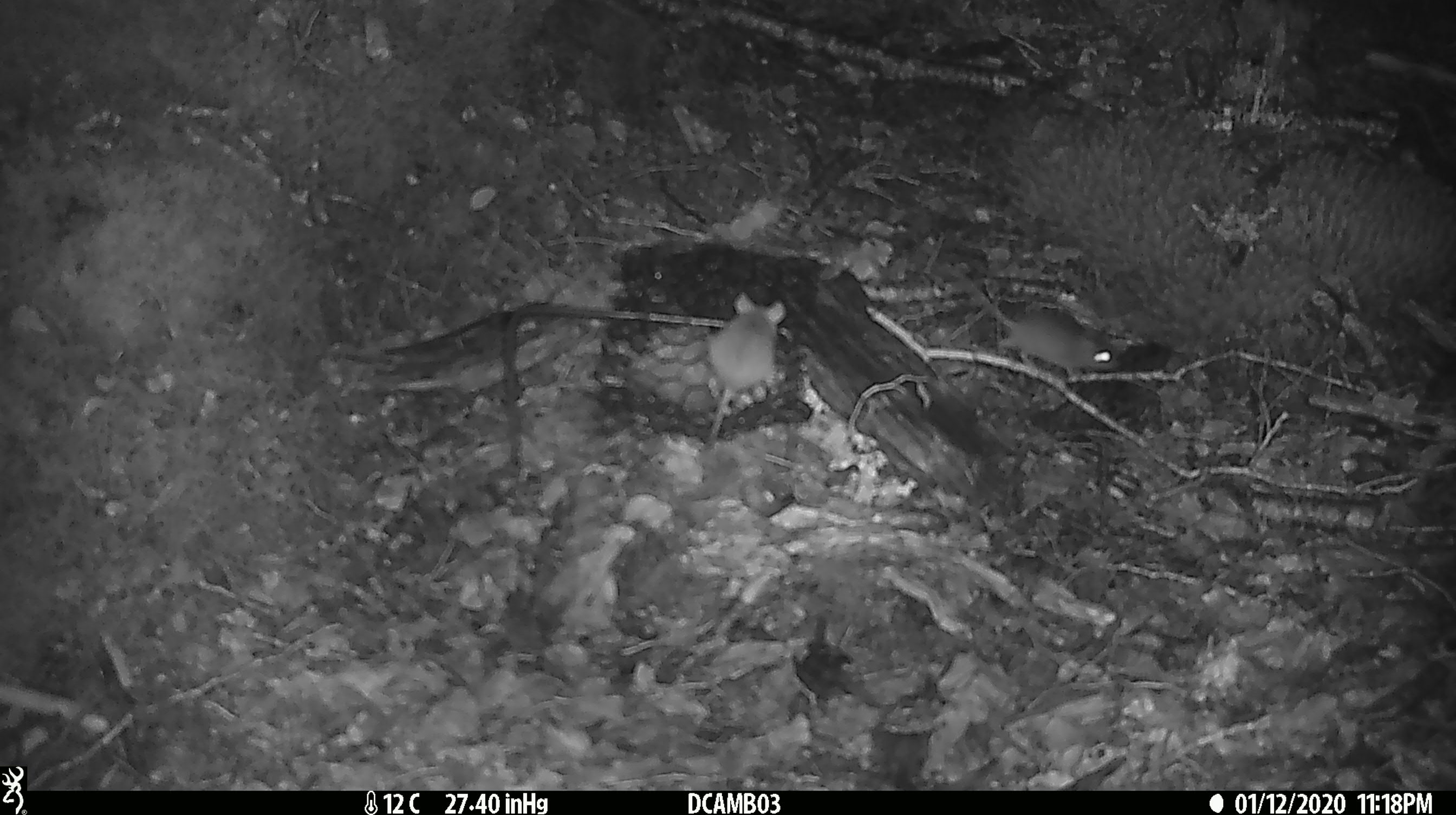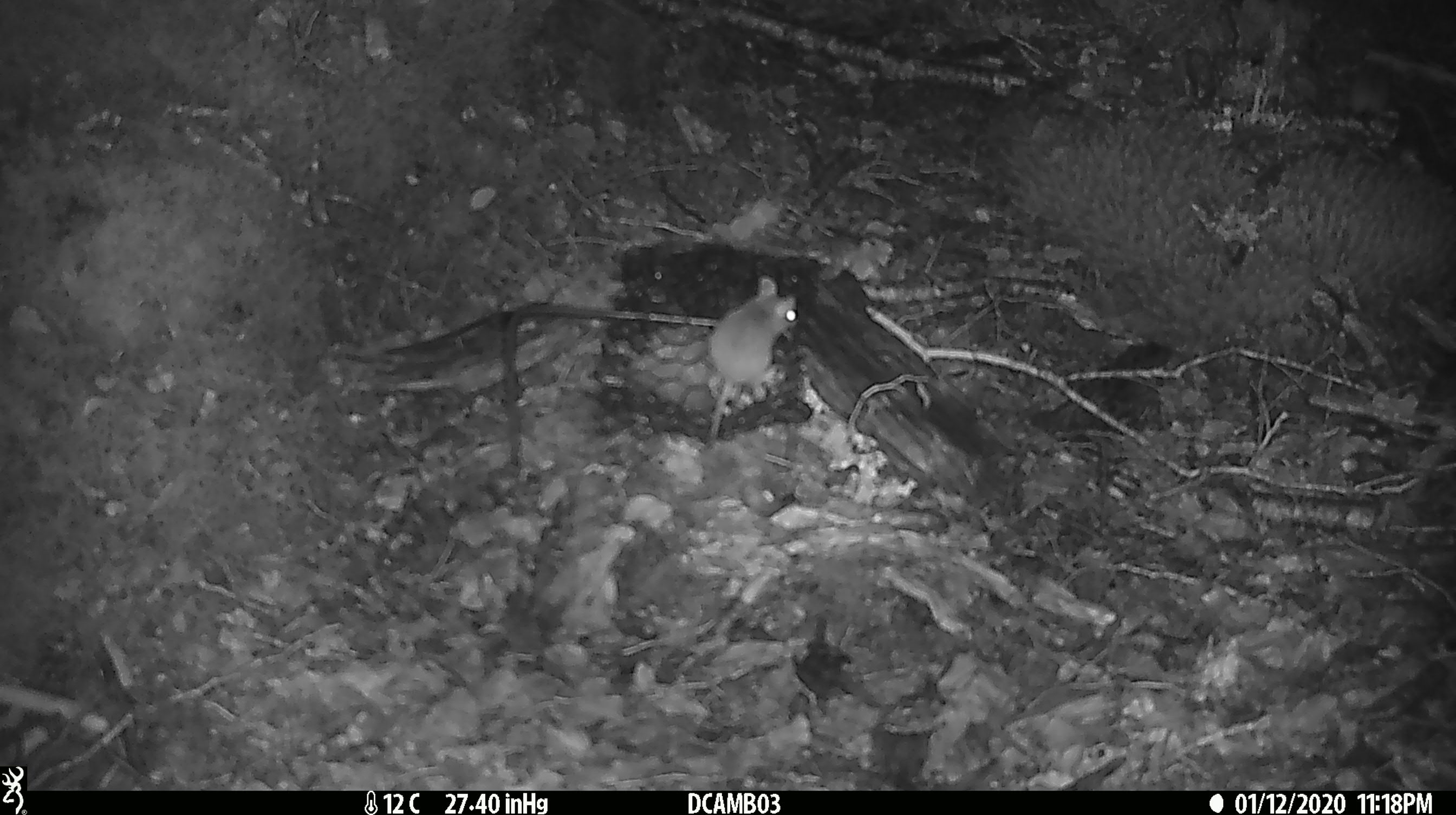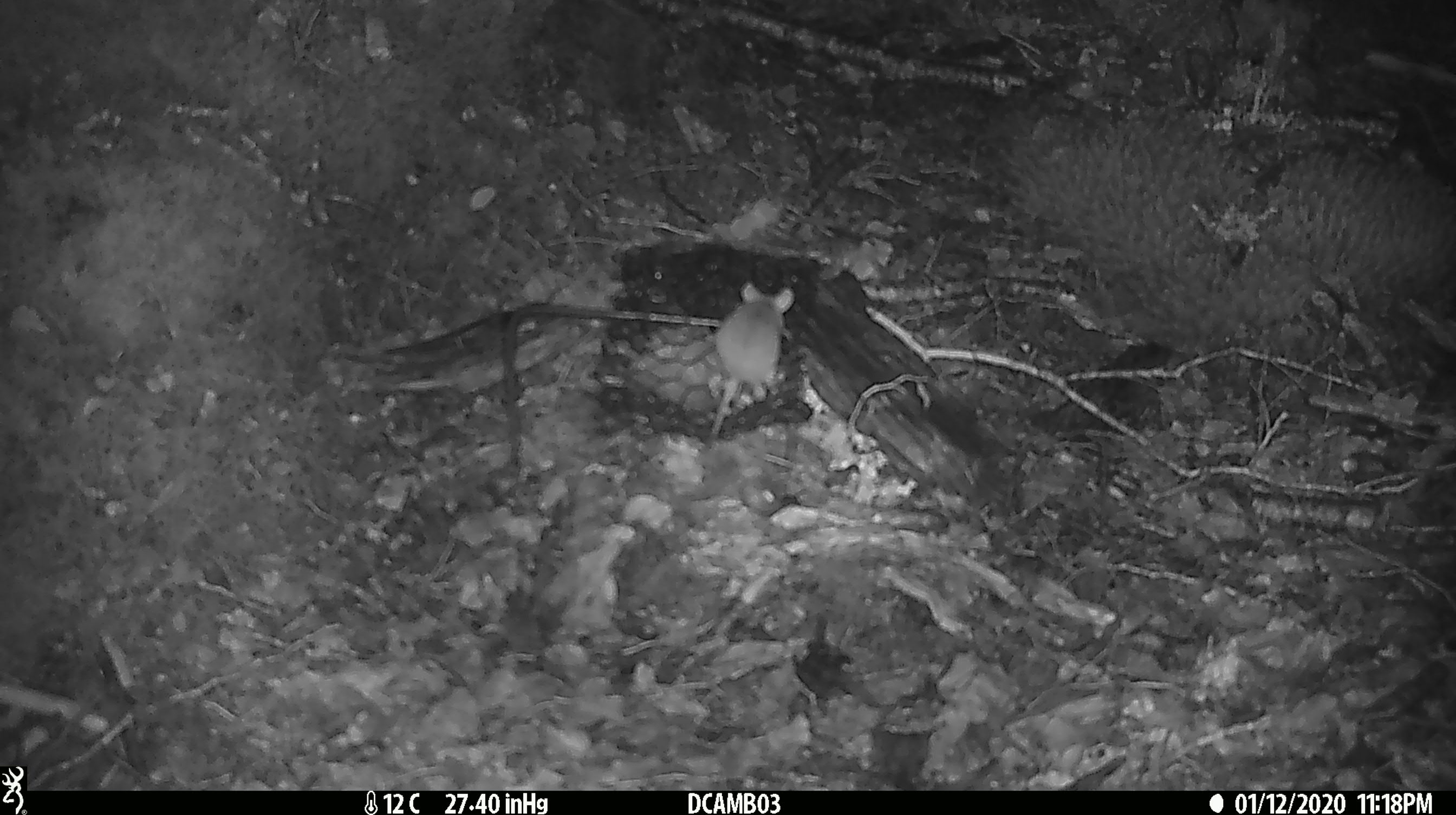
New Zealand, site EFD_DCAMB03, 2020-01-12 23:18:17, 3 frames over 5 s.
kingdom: Animalia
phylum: Chordata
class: Mammalia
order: Rodentia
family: Muridae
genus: Mus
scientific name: Mus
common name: mouse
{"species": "mouse (Mus)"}